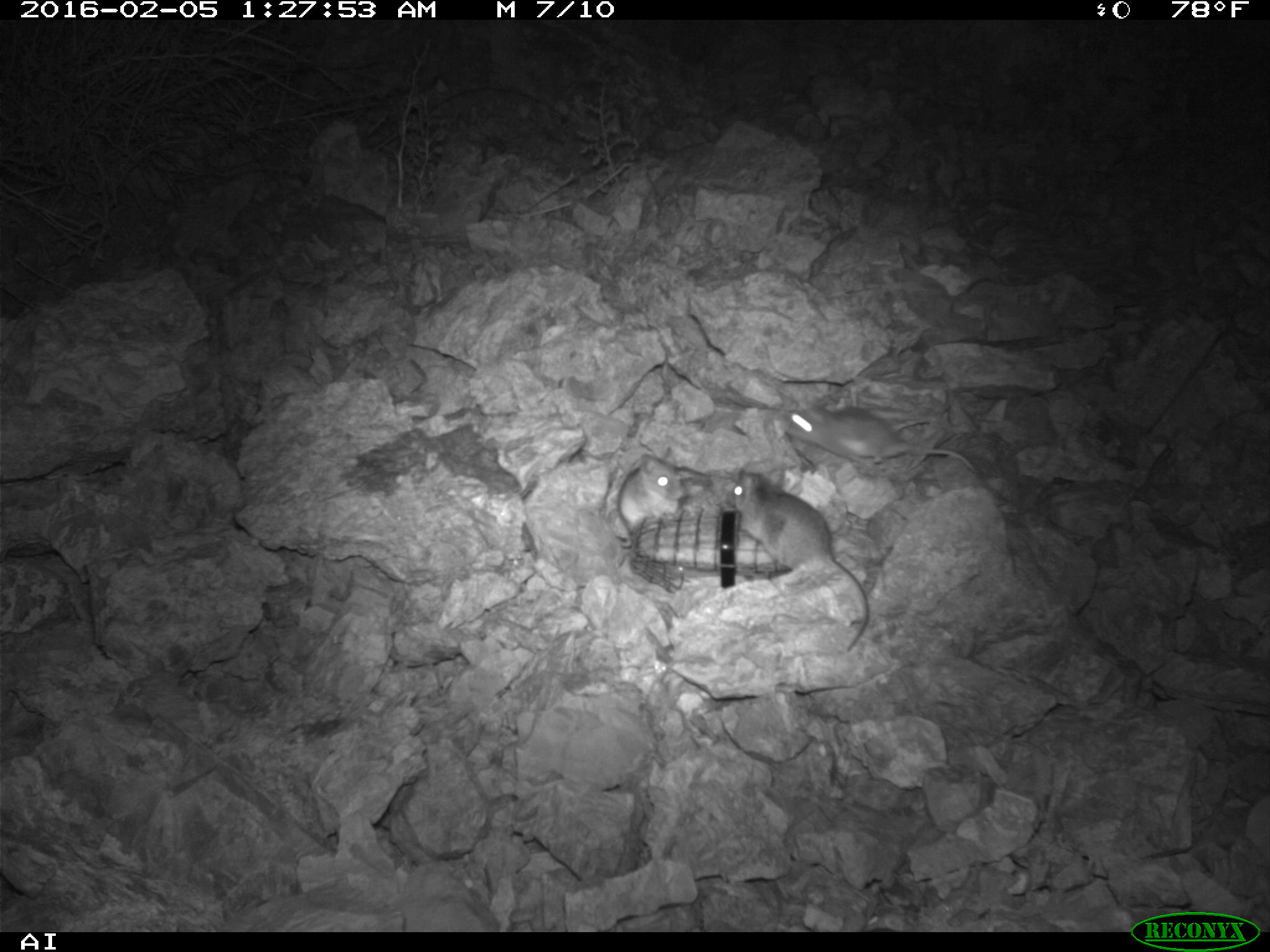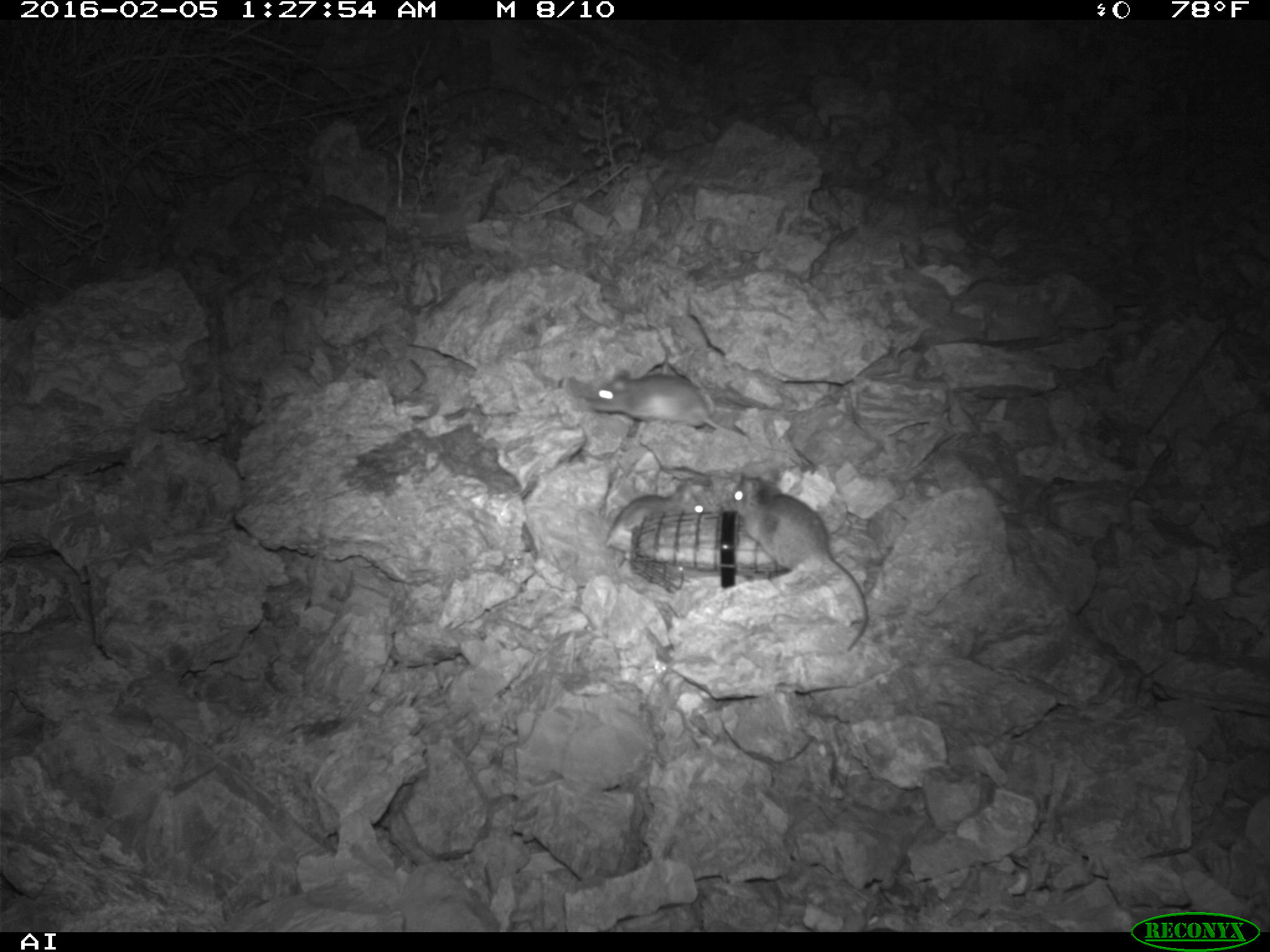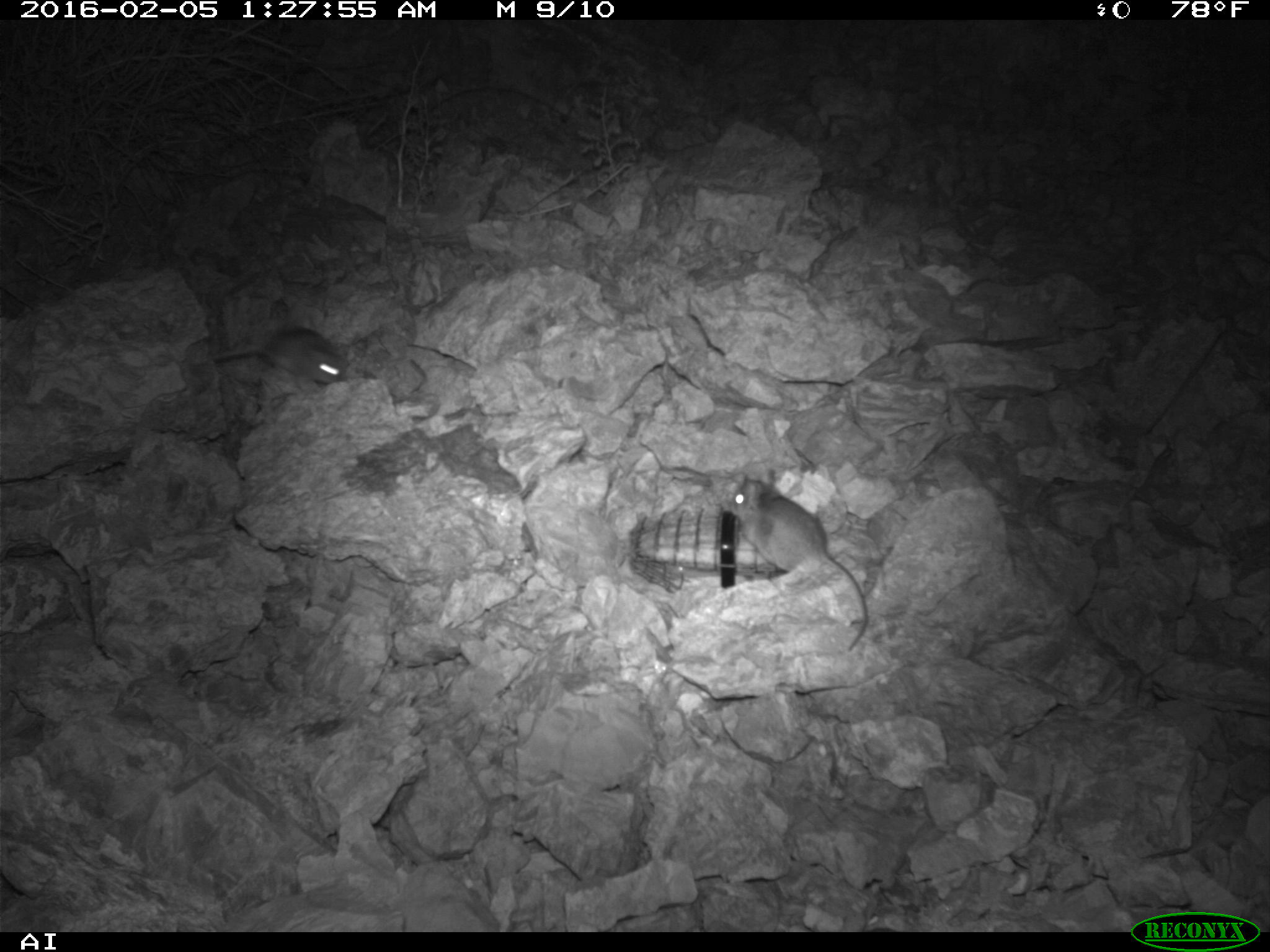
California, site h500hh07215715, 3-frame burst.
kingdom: Animalia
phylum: Chordata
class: Mammalia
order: Rodentia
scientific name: Rodentia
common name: rodent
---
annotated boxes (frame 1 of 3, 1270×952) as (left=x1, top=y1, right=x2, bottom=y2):
rodent: (left=728, top=468, right=868, bottom=651); (left=783, top=402, right=981, bottom=475); (left=616, top=446, right=684, bottom=550)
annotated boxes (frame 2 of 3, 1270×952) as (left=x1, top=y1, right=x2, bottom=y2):
rodent: (left=732, top=473, right=868, bottom=651); (left=593, top=369, right=750, bottom=439); (left=606, top=483, right=709, bottom=539)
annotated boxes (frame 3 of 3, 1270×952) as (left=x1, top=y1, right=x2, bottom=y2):
rodent: (left=712, top=469, right=868, bottom=651); (left=167, top=324, right=347, bottom=386)